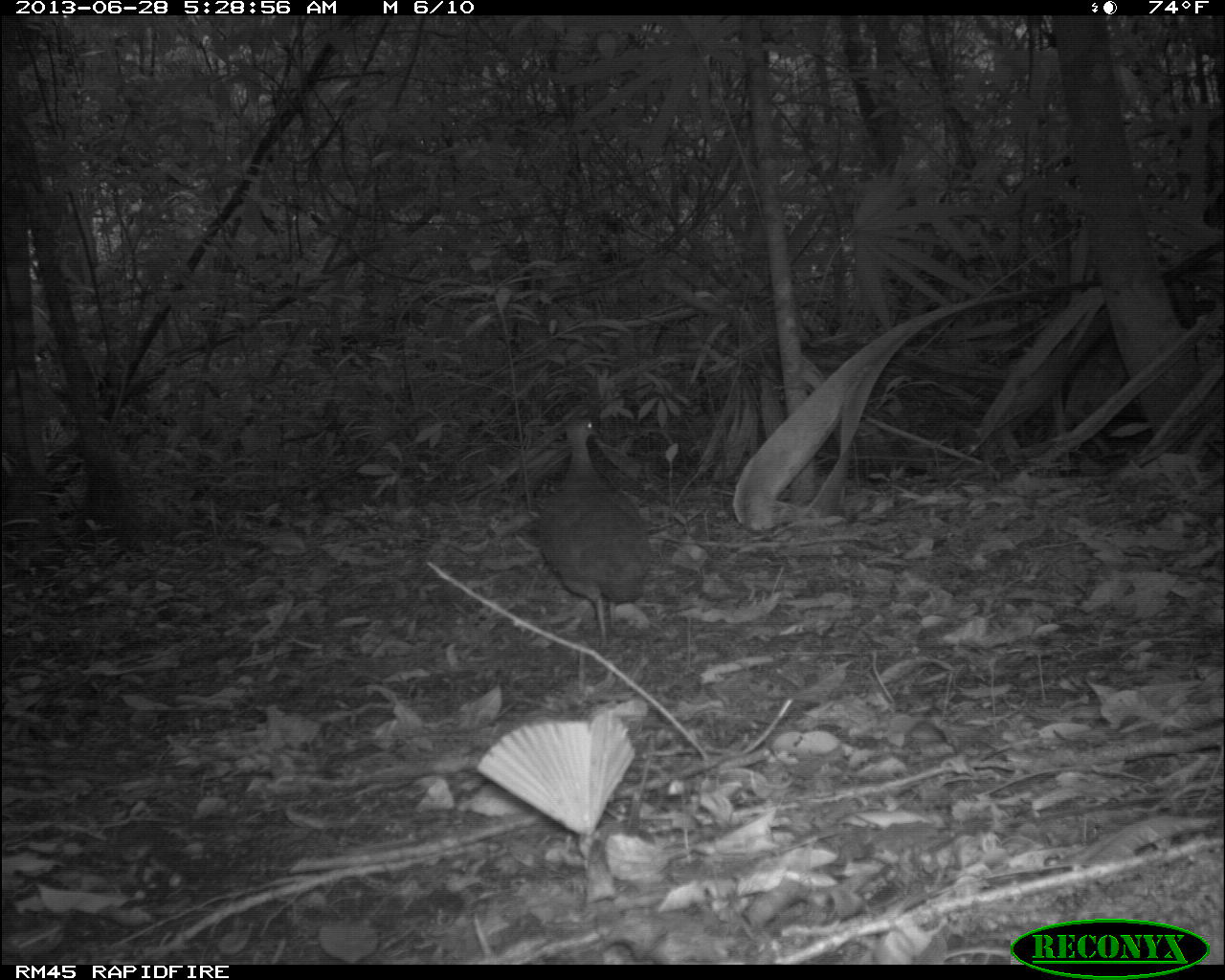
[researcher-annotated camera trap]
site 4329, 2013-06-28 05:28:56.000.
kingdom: Animalia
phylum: Chordata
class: Aves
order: Tinamiformes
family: Tinamidae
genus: Tinamus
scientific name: Tinamus major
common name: great tinamou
Tinamus major (great tinamou), count 1.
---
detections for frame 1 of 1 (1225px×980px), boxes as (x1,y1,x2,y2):
tinamus major: (527,414,655,642)